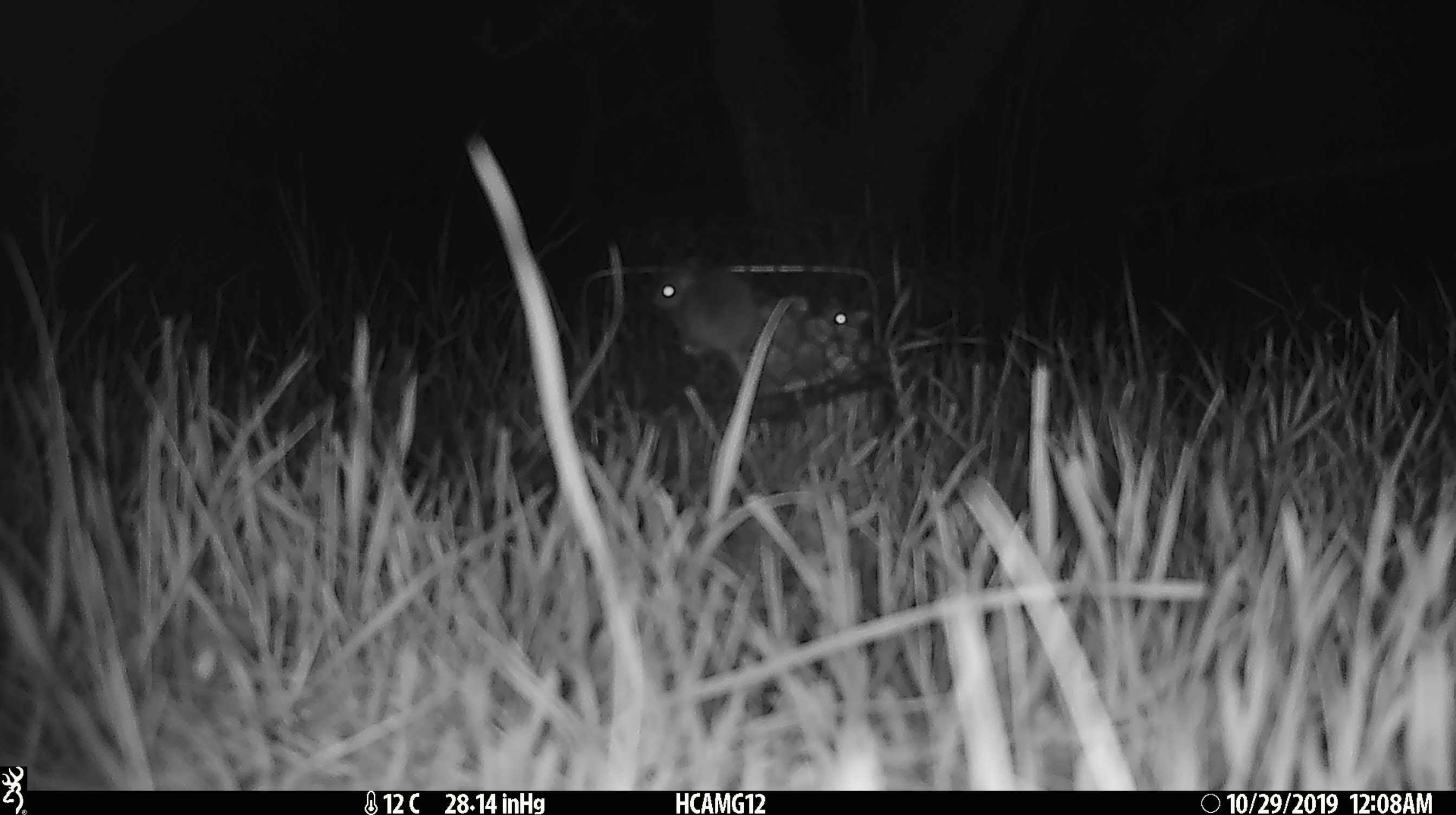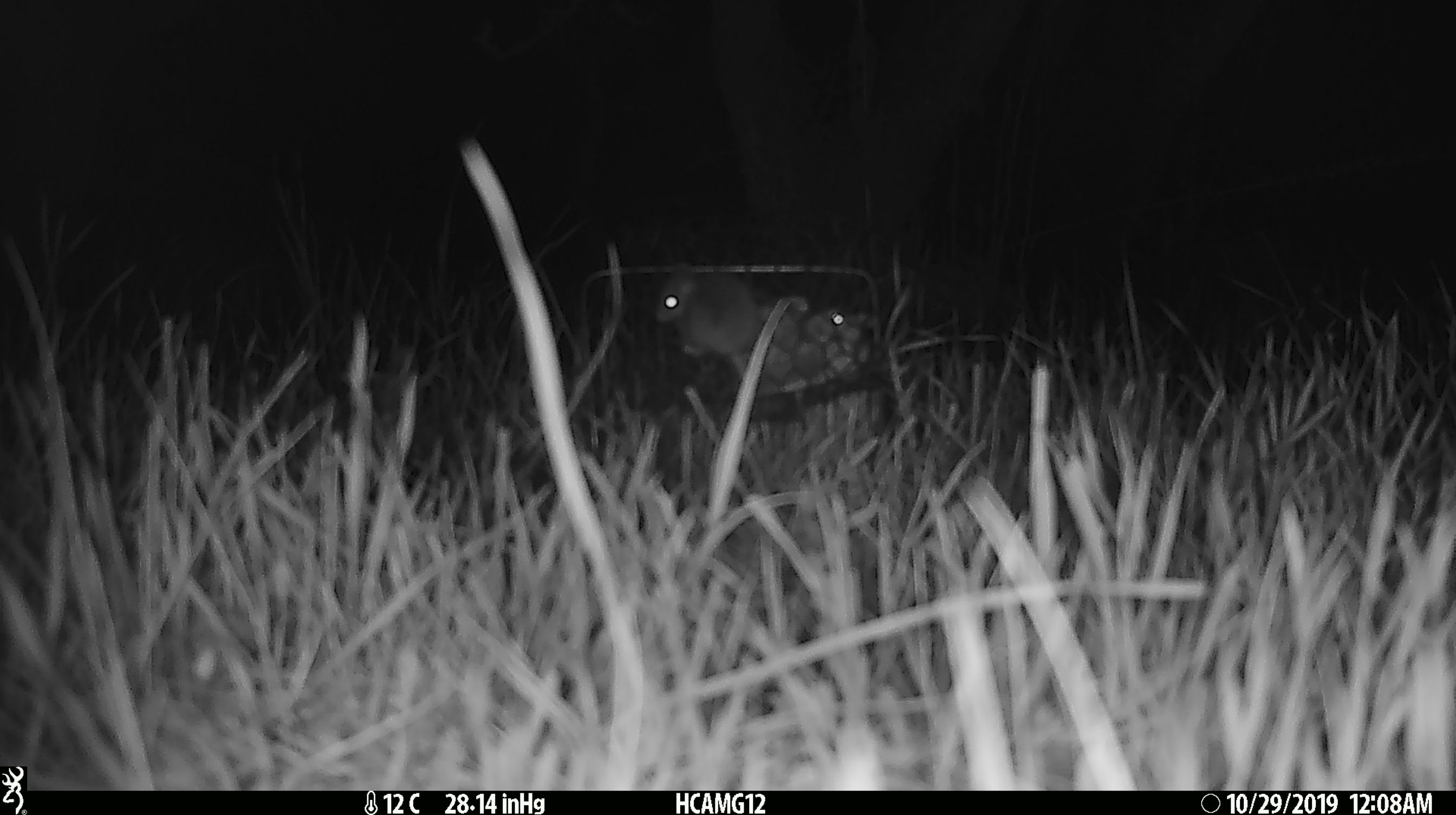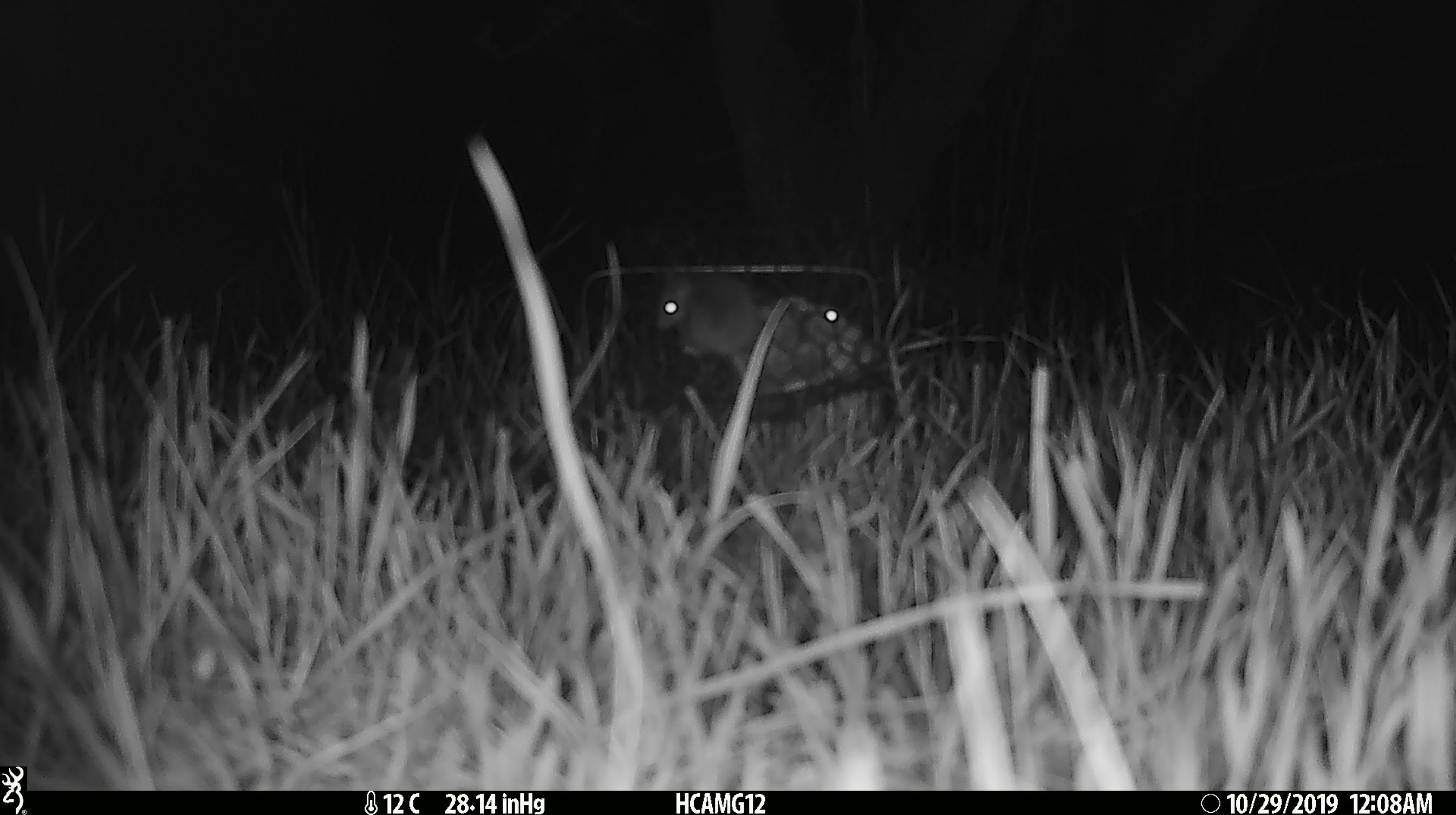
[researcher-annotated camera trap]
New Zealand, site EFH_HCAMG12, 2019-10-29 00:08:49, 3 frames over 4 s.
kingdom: Animalia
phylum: Chordata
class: Mammalia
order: Rodentia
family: Muridae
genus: Mus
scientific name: Mus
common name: mouse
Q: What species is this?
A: Mouse (Mus).